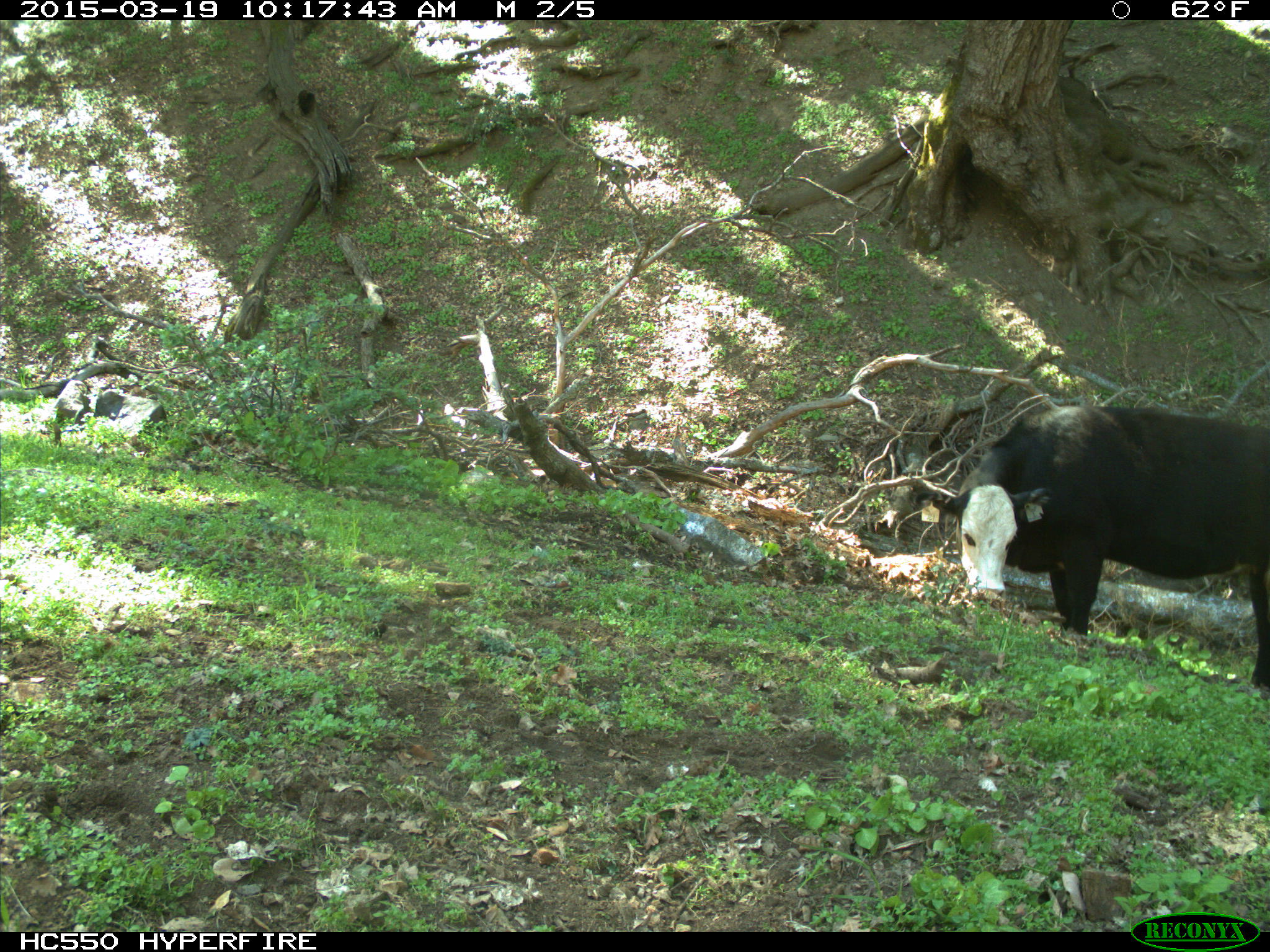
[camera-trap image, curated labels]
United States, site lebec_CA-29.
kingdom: Animalia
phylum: Chordata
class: Mammalia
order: Artiodactyla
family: Bovidae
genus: Bos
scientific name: Bos taurus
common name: domestic cow